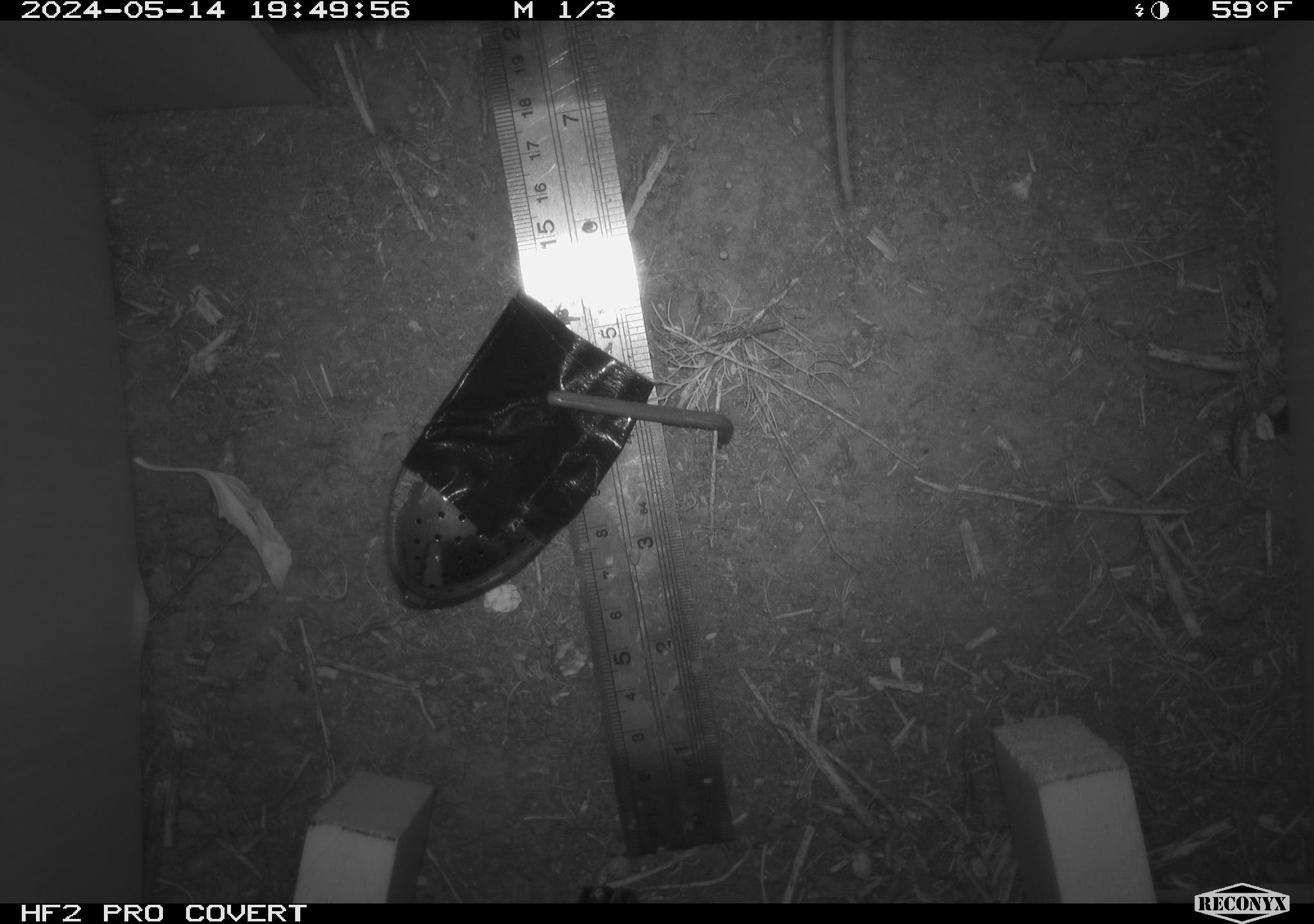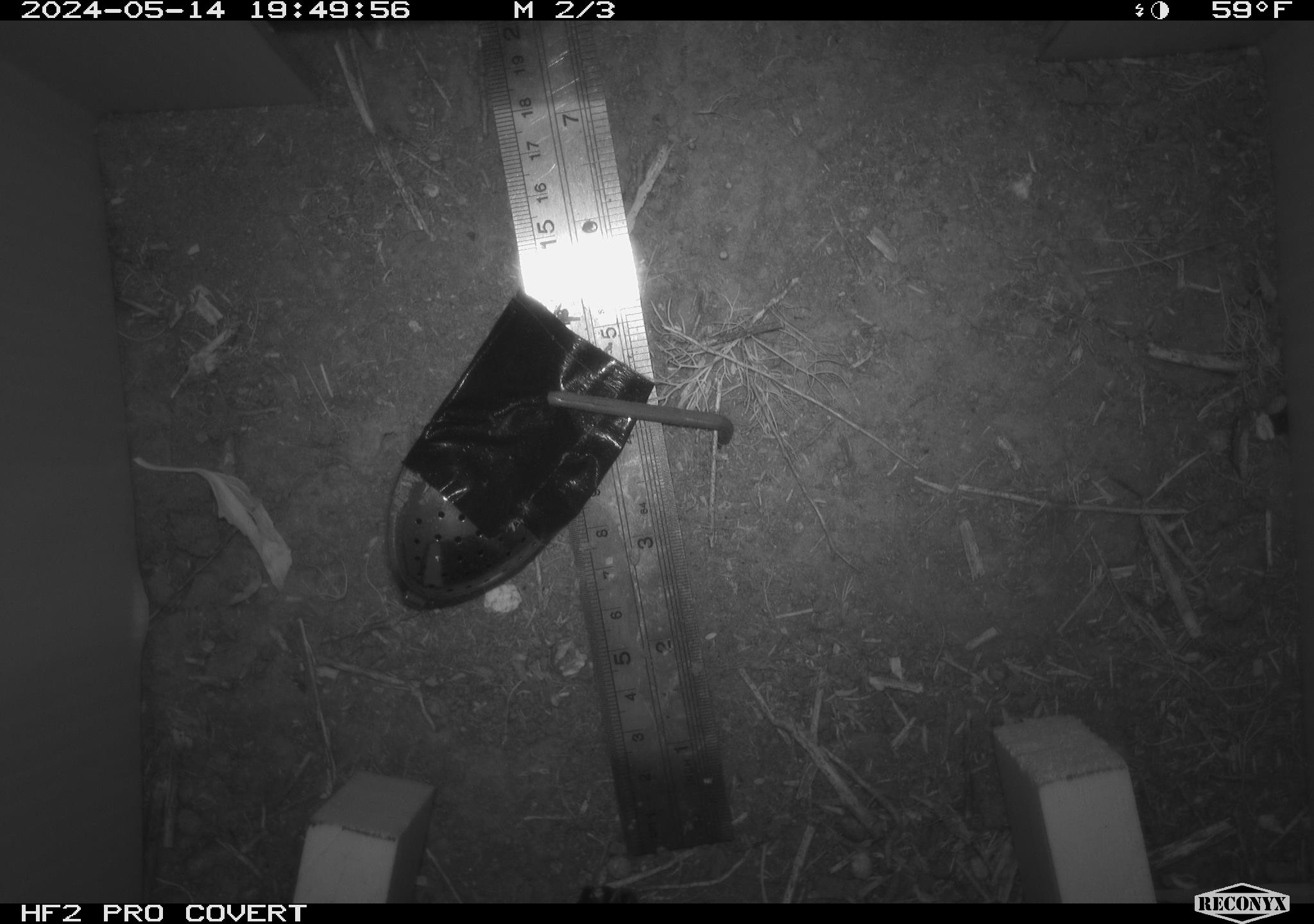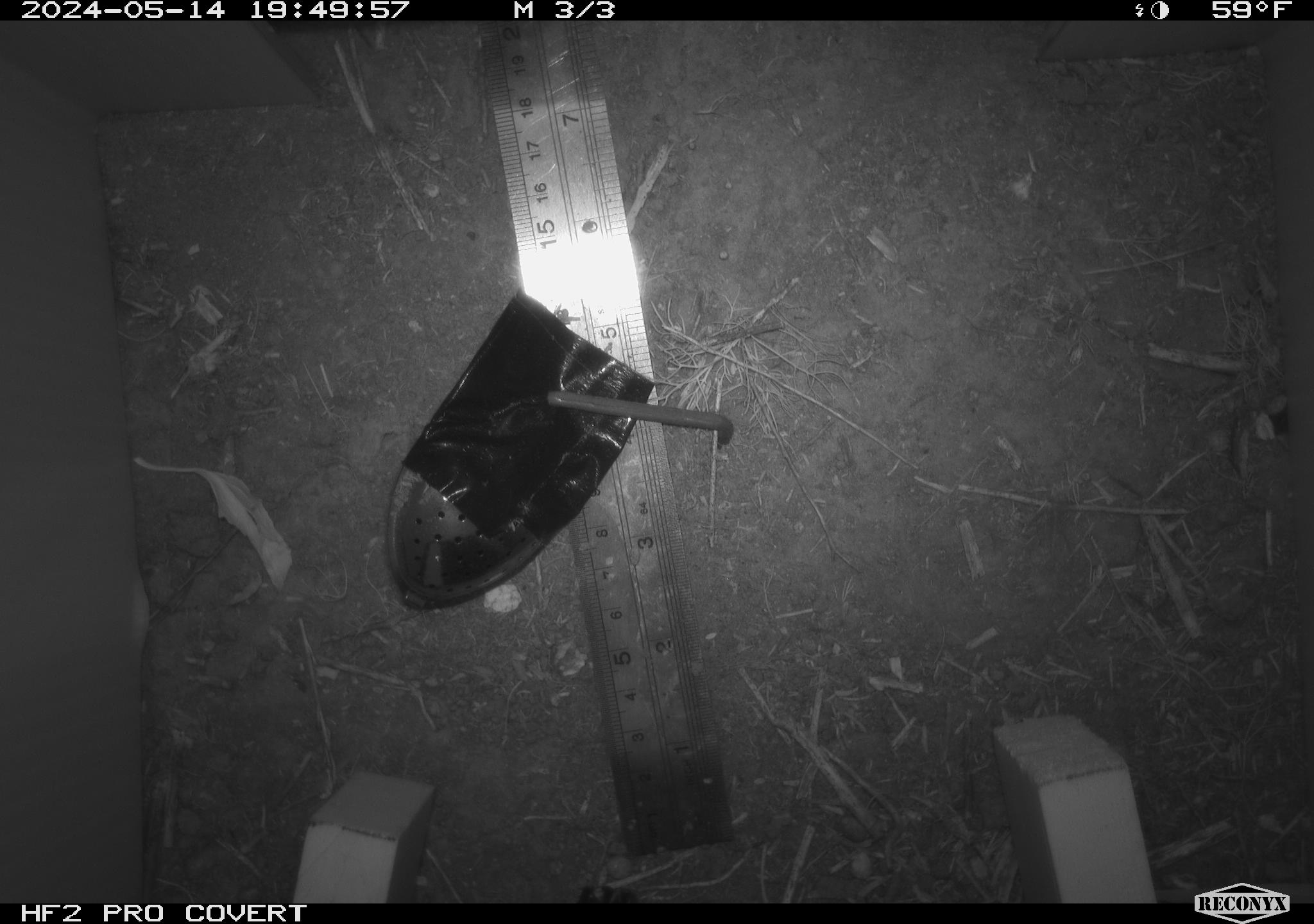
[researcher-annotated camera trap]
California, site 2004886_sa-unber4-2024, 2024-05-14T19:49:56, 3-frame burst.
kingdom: Animalia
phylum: Chordata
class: Mammalia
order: Rodentia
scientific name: Rodentia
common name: mouse species